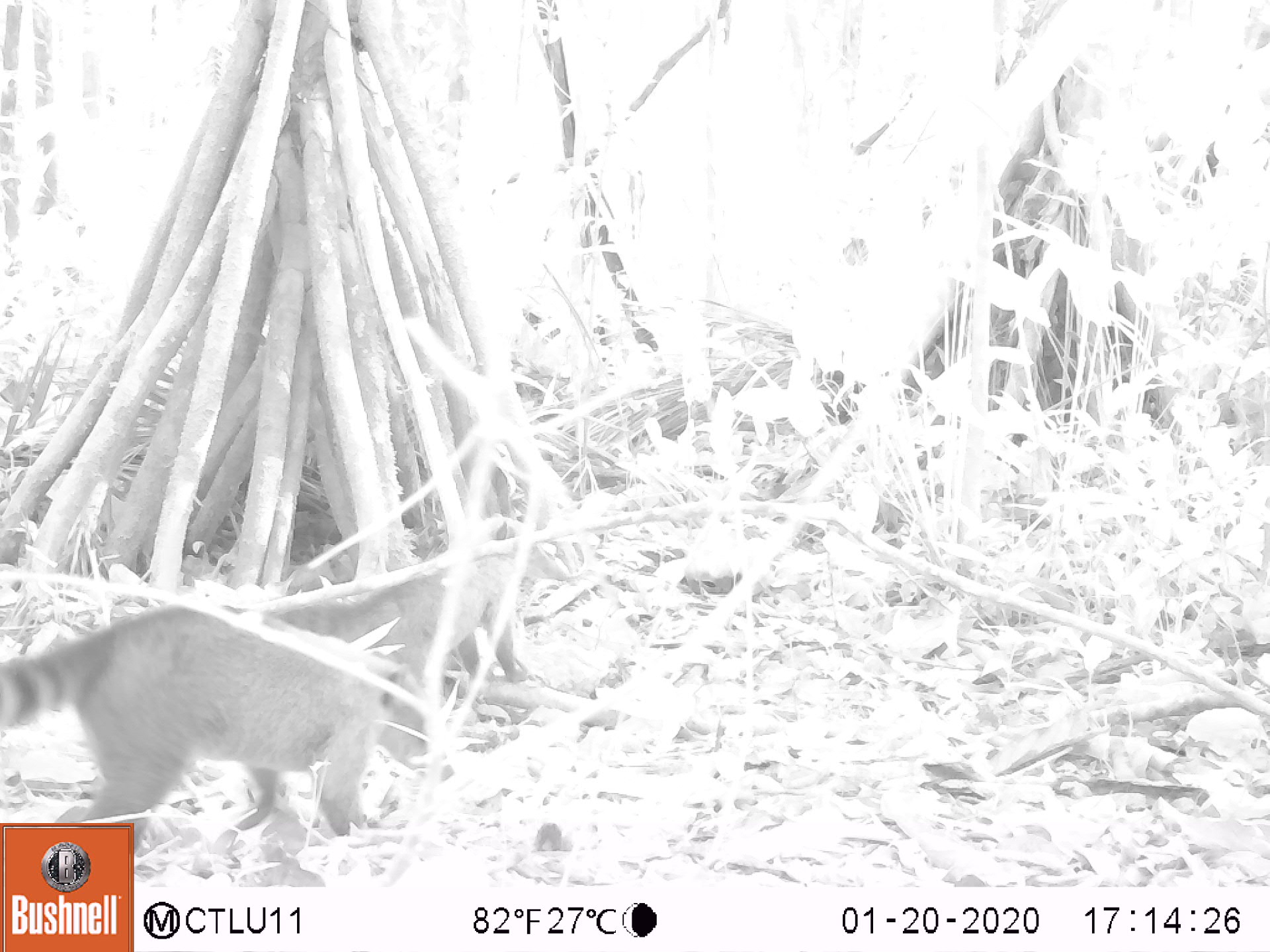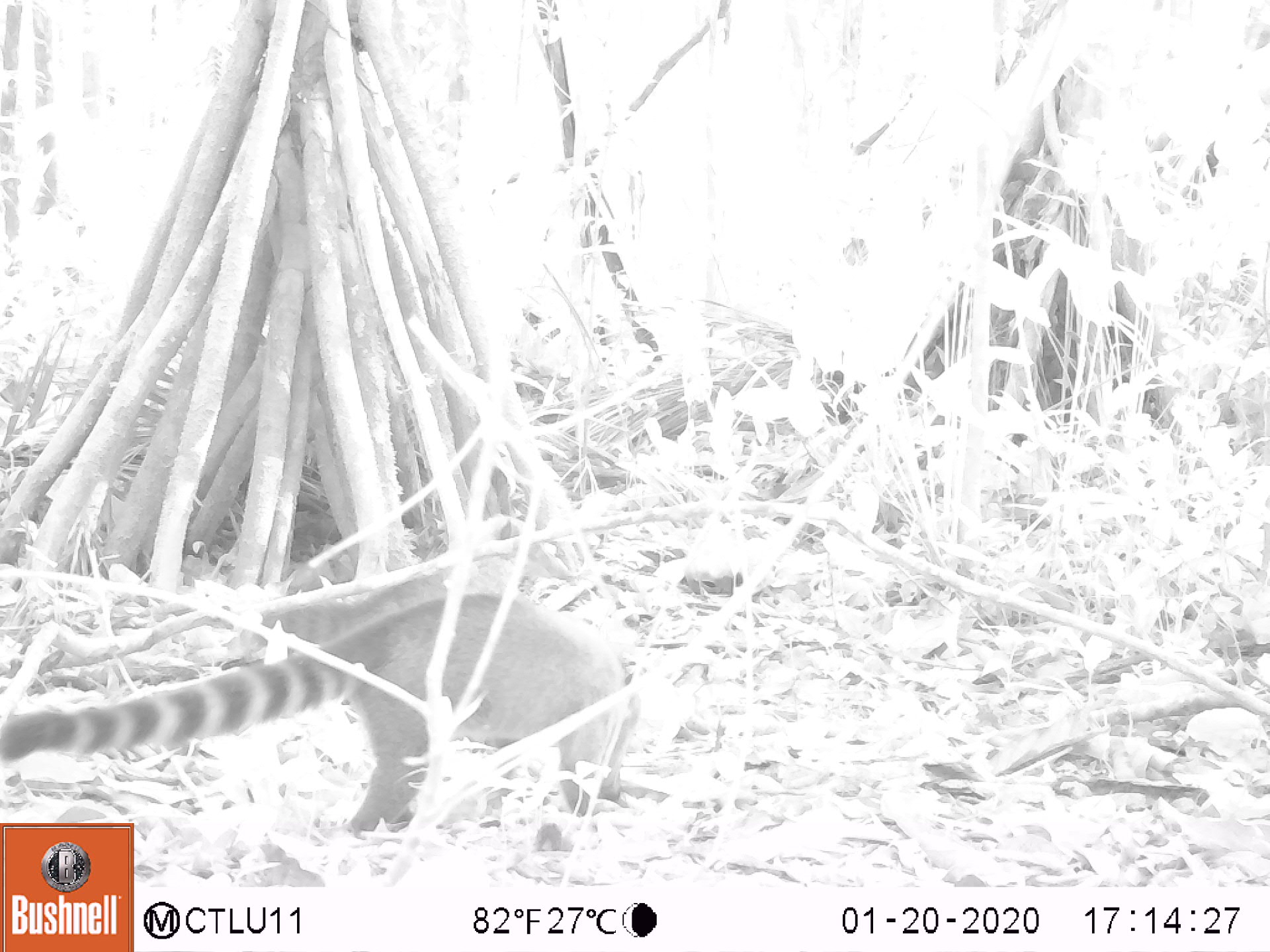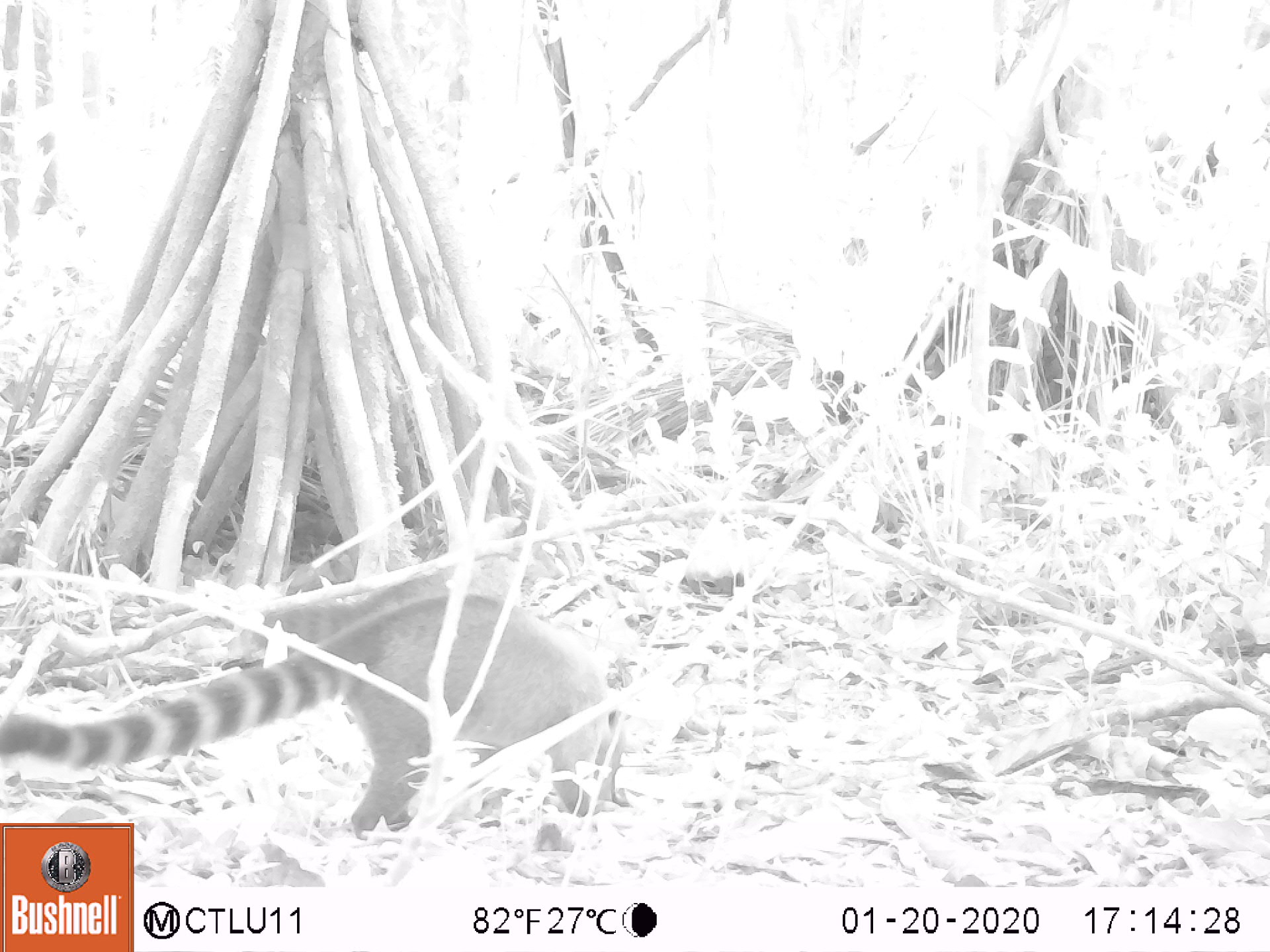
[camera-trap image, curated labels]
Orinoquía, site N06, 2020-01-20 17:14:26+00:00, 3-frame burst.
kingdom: Animalia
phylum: Chordata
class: Mammalia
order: Carnivora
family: Procyonidae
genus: Nasua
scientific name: Nasua nasua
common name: south american coati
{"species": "south american coati (Nasua nasua)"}